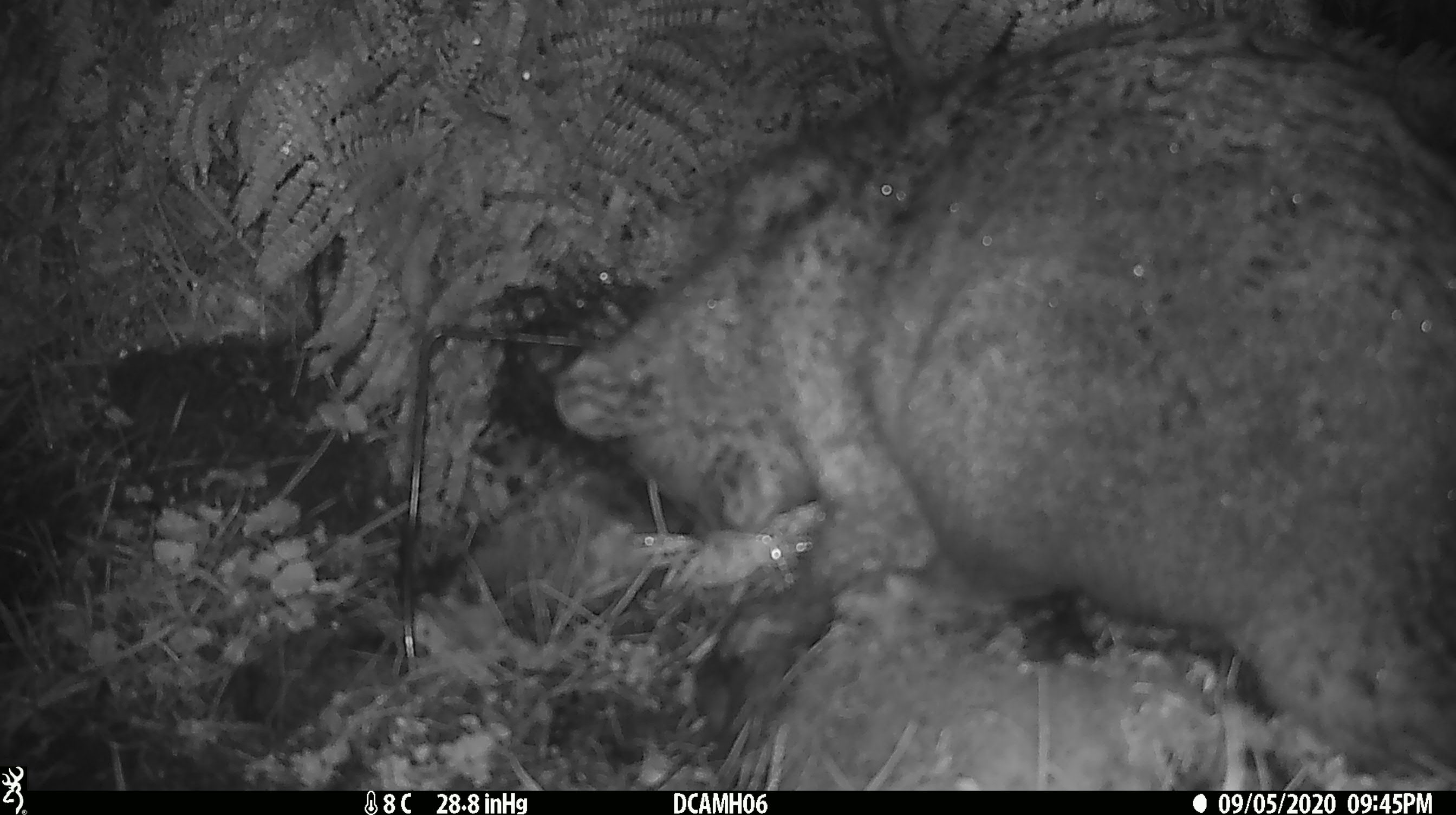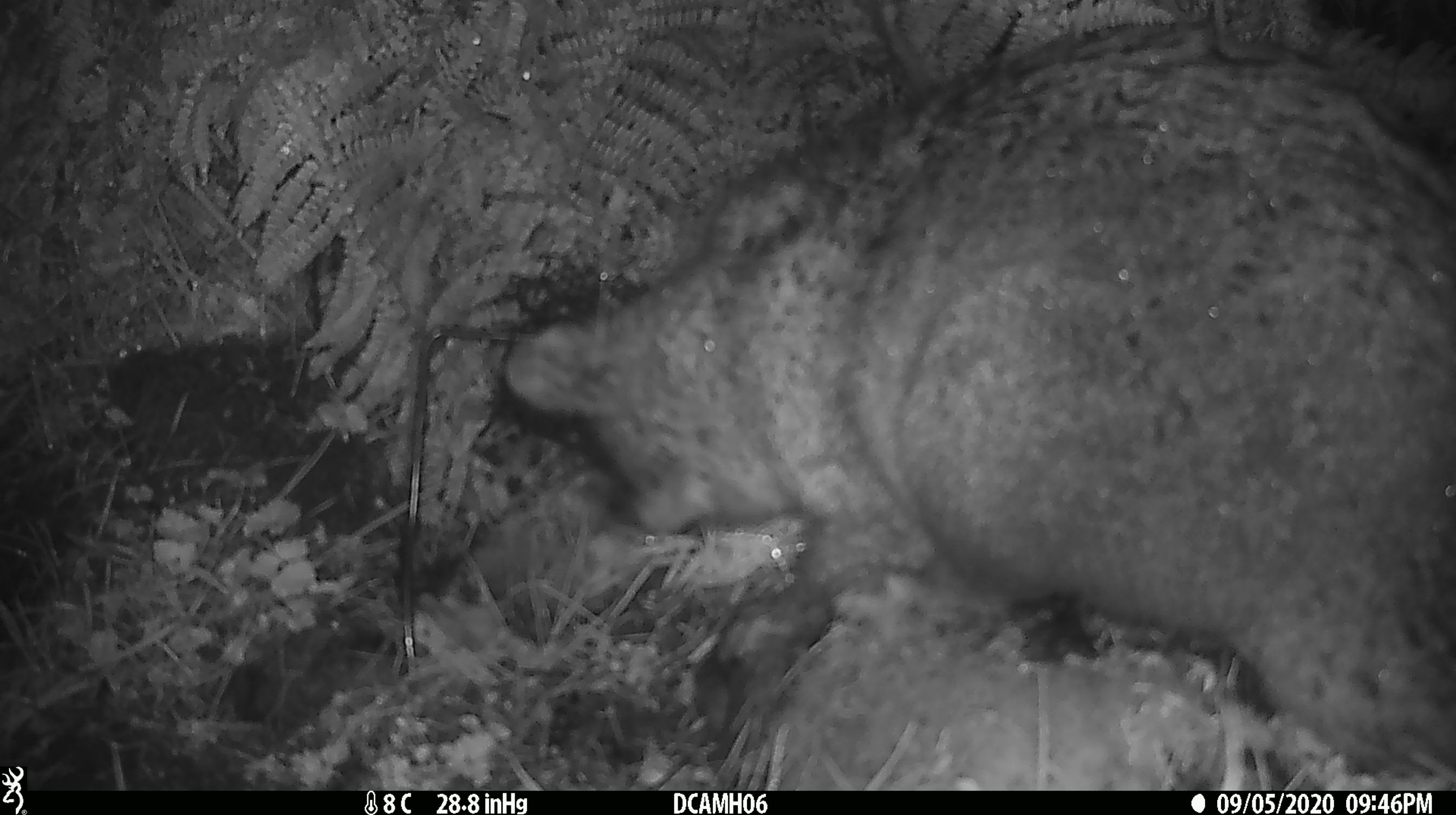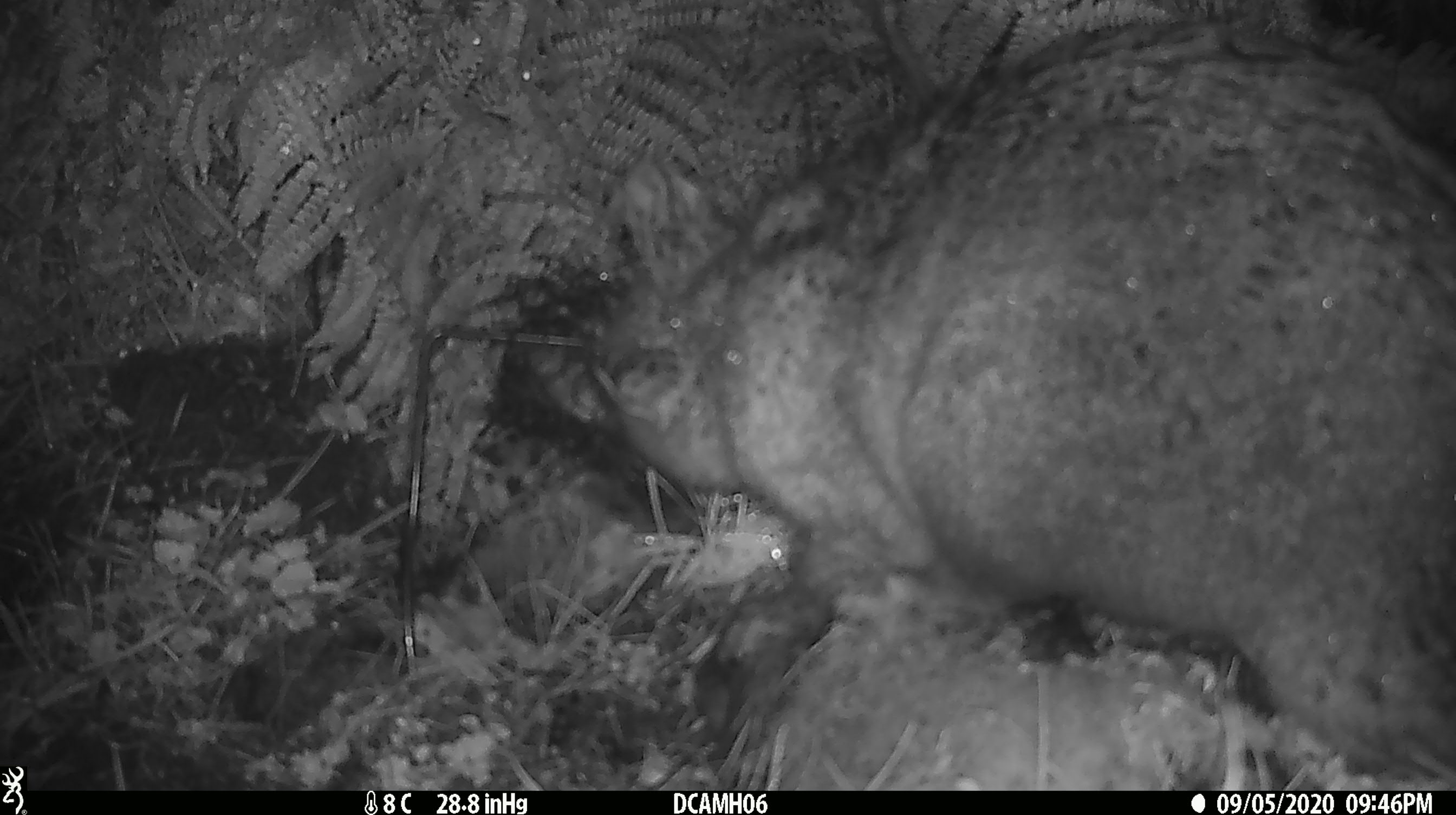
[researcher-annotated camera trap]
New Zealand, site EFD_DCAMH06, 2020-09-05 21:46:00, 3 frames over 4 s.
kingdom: Animalia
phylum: Chordata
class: Mammalia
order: Diprotodontia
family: Phalangeridae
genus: Trichosurus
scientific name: Trichosurus vulpecula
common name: common brushtail possum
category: possum